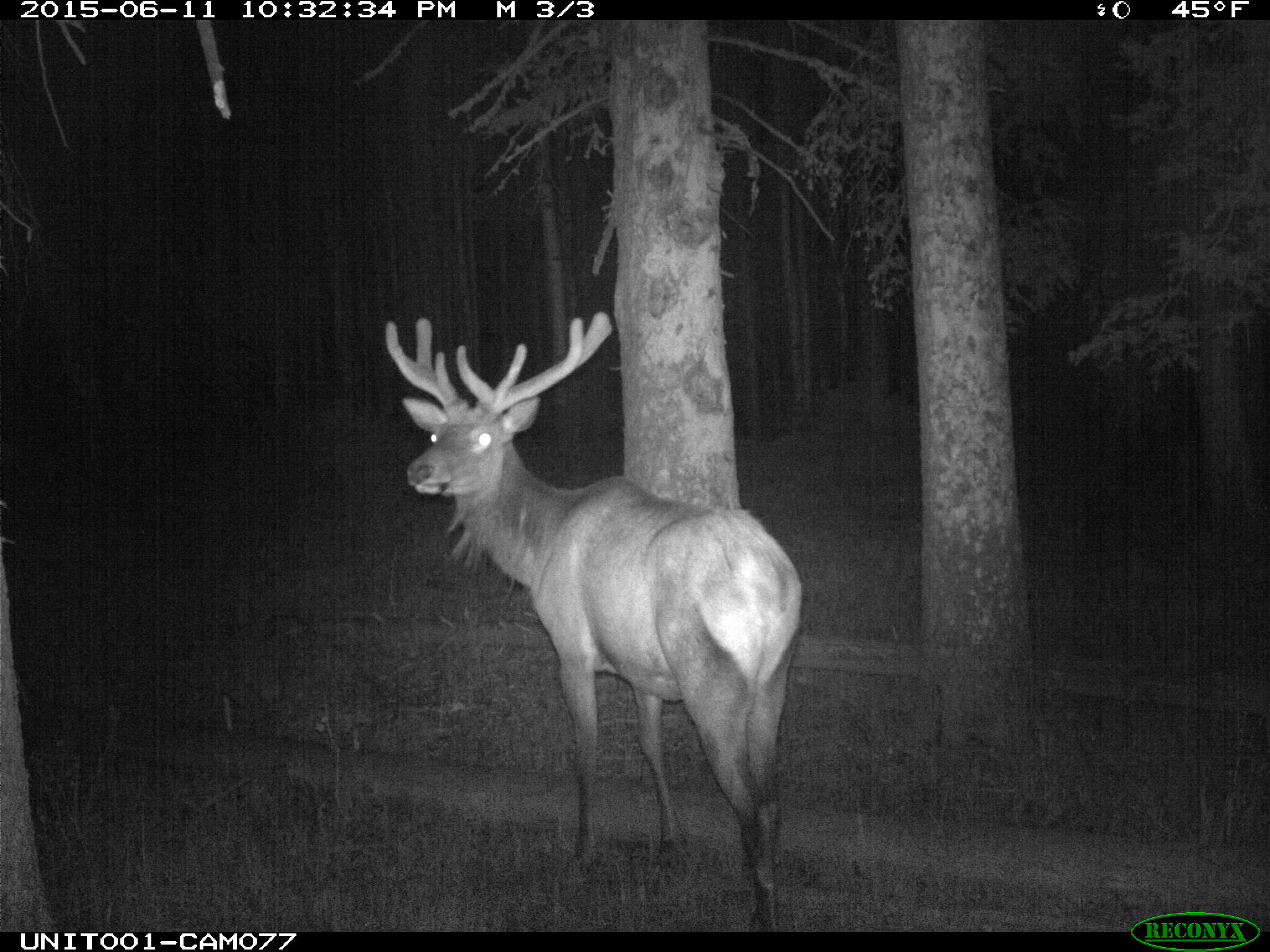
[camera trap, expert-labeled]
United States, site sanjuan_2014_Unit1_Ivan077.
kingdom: Animalia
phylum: Chordata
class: Mammalia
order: Artiodactyla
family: Cervidae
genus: Cervus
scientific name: Cervus elaphus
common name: red deer